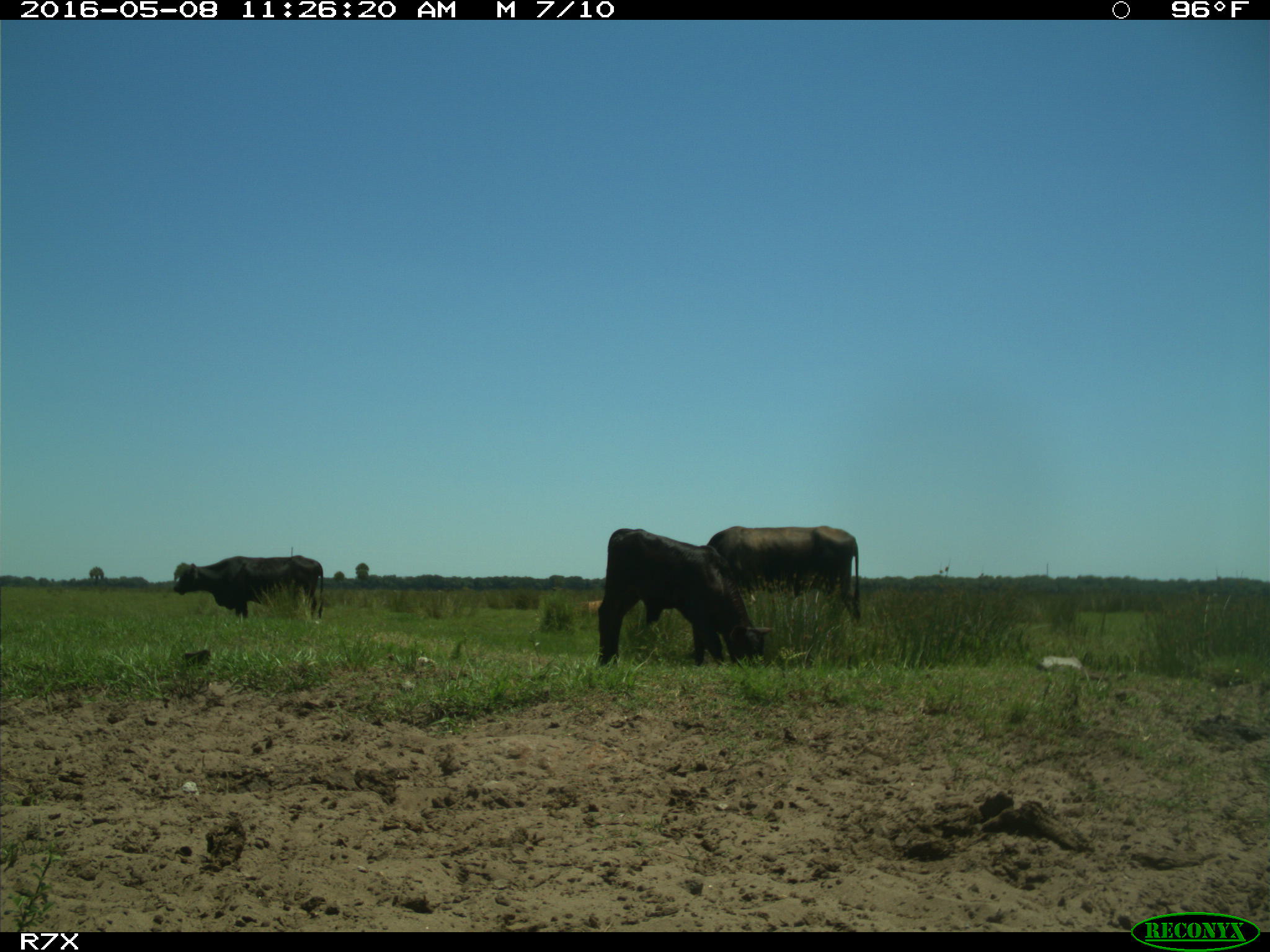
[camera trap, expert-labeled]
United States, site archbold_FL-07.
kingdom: Animalia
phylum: Chordata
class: Mammalia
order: Artiodactyla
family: Bovidae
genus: Bos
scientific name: Bos taurus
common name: domestic cow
Bos taurus (domestic cow).